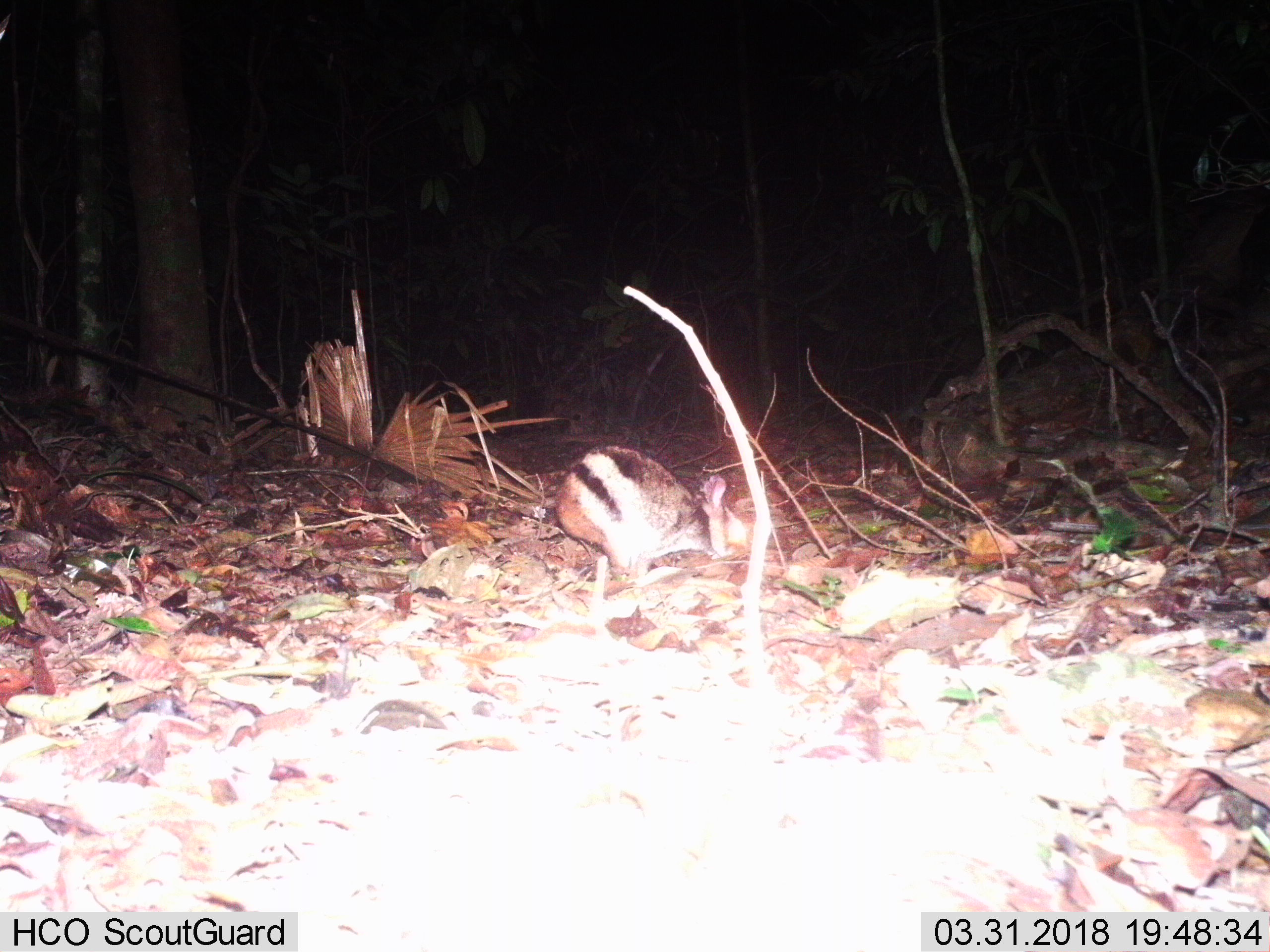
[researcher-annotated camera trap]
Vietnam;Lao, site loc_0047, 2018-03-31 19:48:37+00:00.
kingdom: Animalia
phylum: Chordata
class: Mammalia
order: Lagomorpha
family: Leporidae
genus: Nesolagus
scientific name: Nesolagus timminsi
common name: annamite striped rabbit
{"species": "annamite striped rabbit (Nesolagus timminsi)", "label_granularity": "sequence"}